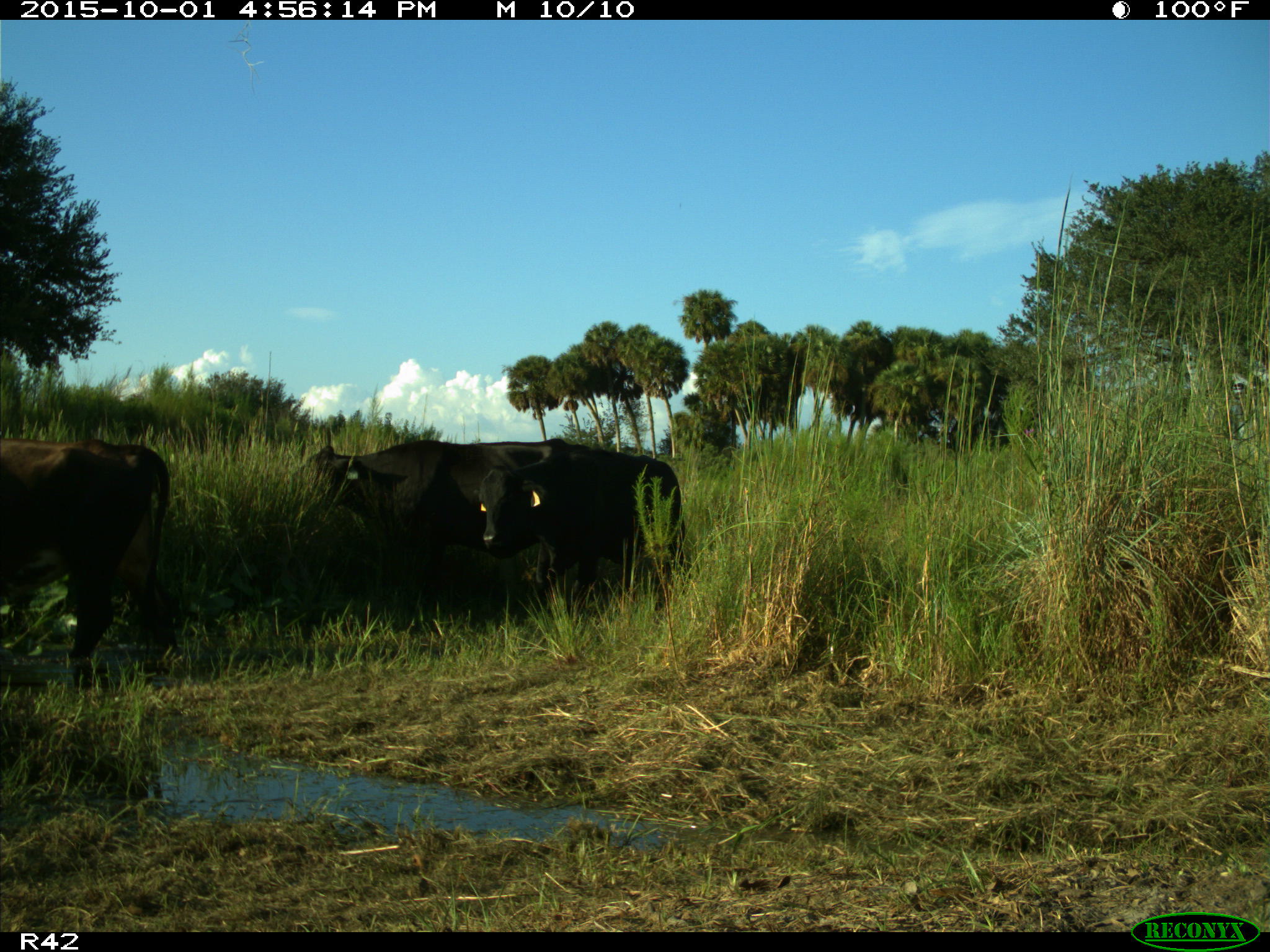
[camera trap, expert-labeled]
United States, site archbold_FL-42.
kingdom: Animalia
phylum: Chordata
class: Mammalia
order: Artiodactyla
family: Bovidae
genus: Bos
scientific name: Bos taurus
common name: domestic cow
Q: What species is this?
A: Bos taurus (domestic cow).